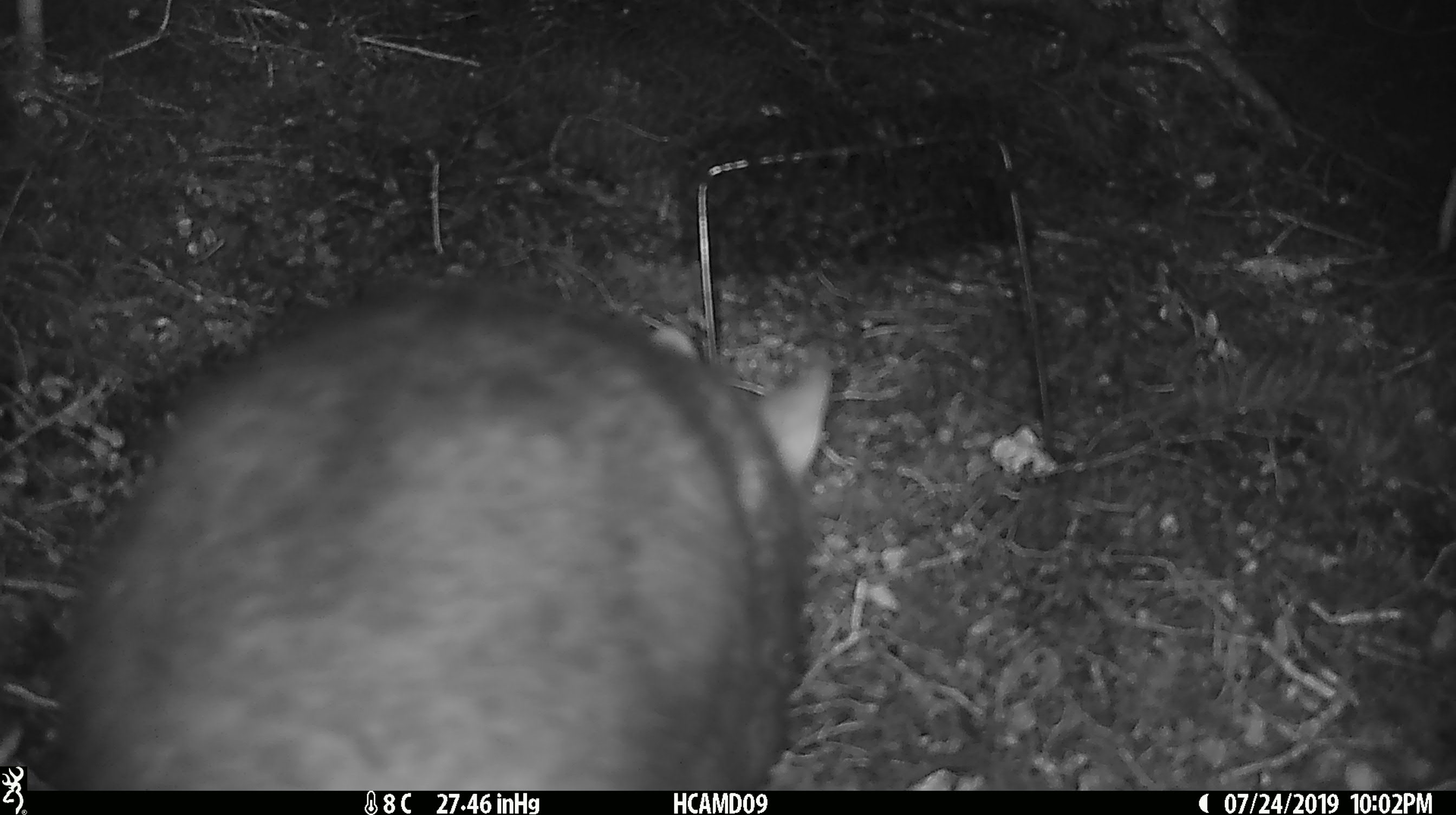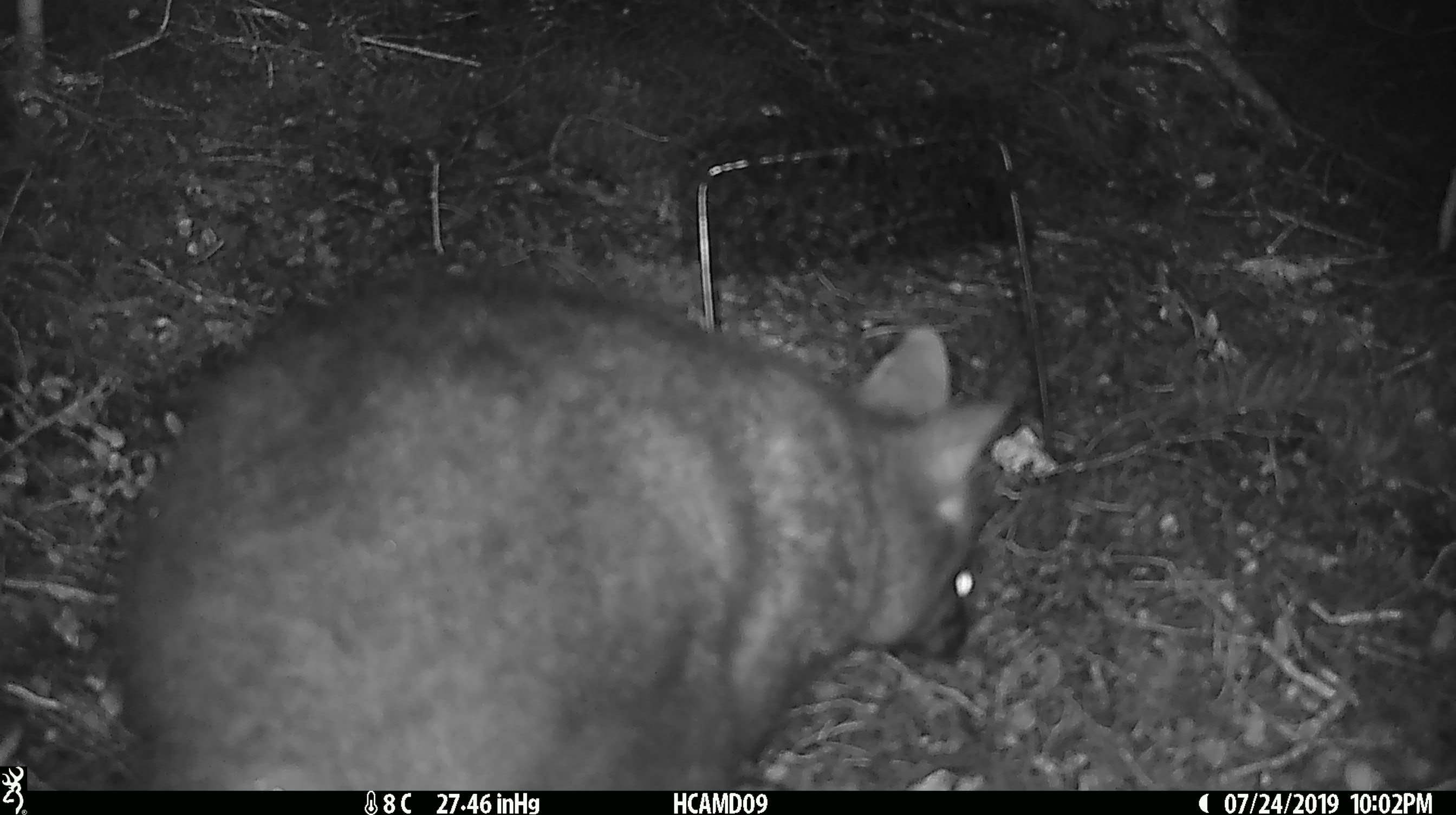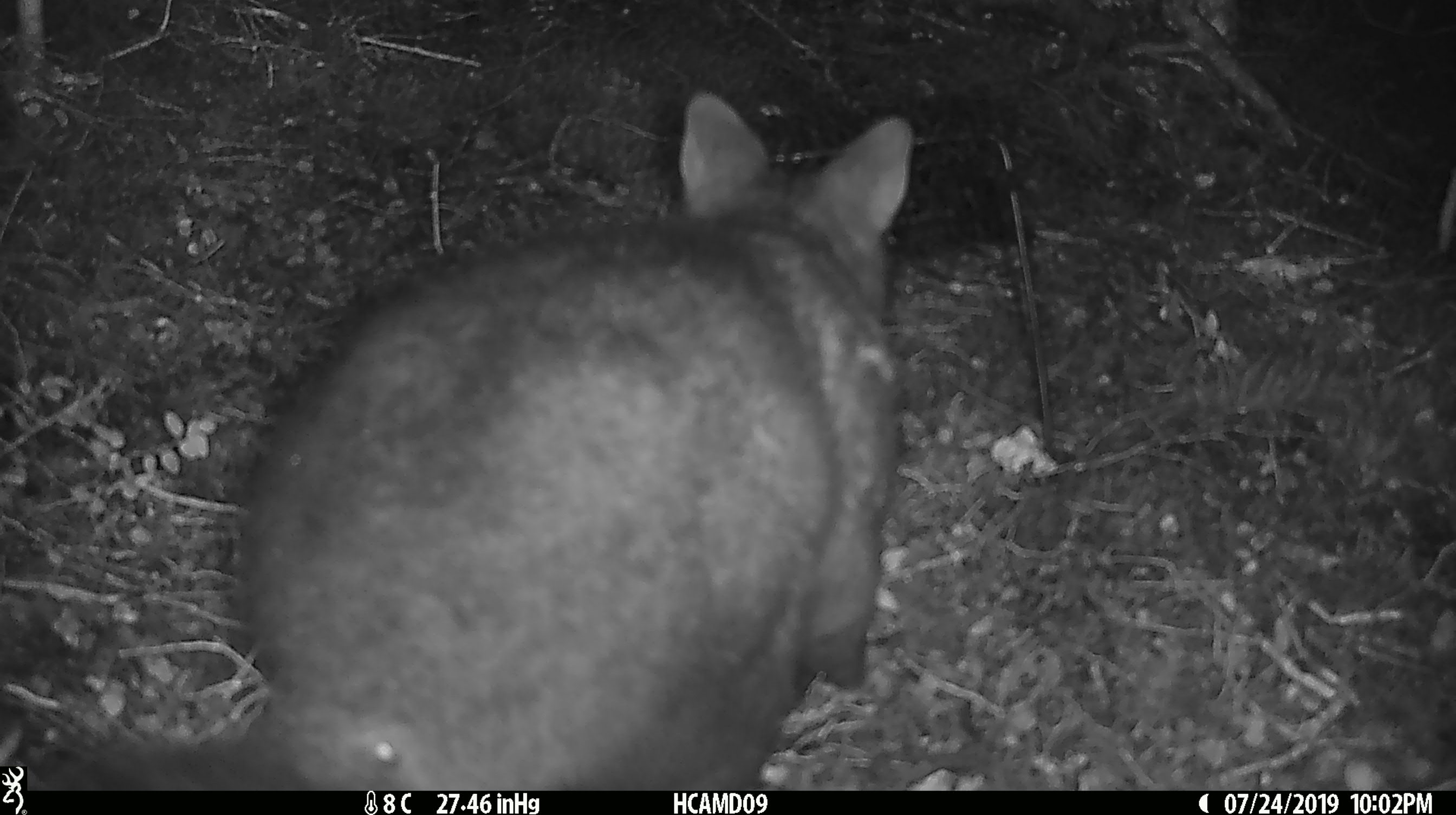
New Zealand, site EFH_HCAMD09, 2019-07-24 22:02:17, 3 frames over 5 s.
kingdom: Animalia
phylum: Chordata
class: Mammalia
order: Diprotodontia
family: Phalangeridae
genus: Trichosurus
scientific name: Trichosurus vulpecula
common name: common brushtail possum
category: possum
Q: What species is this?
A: Possum (common brushtail possum) (Trichosurus vulpecula).